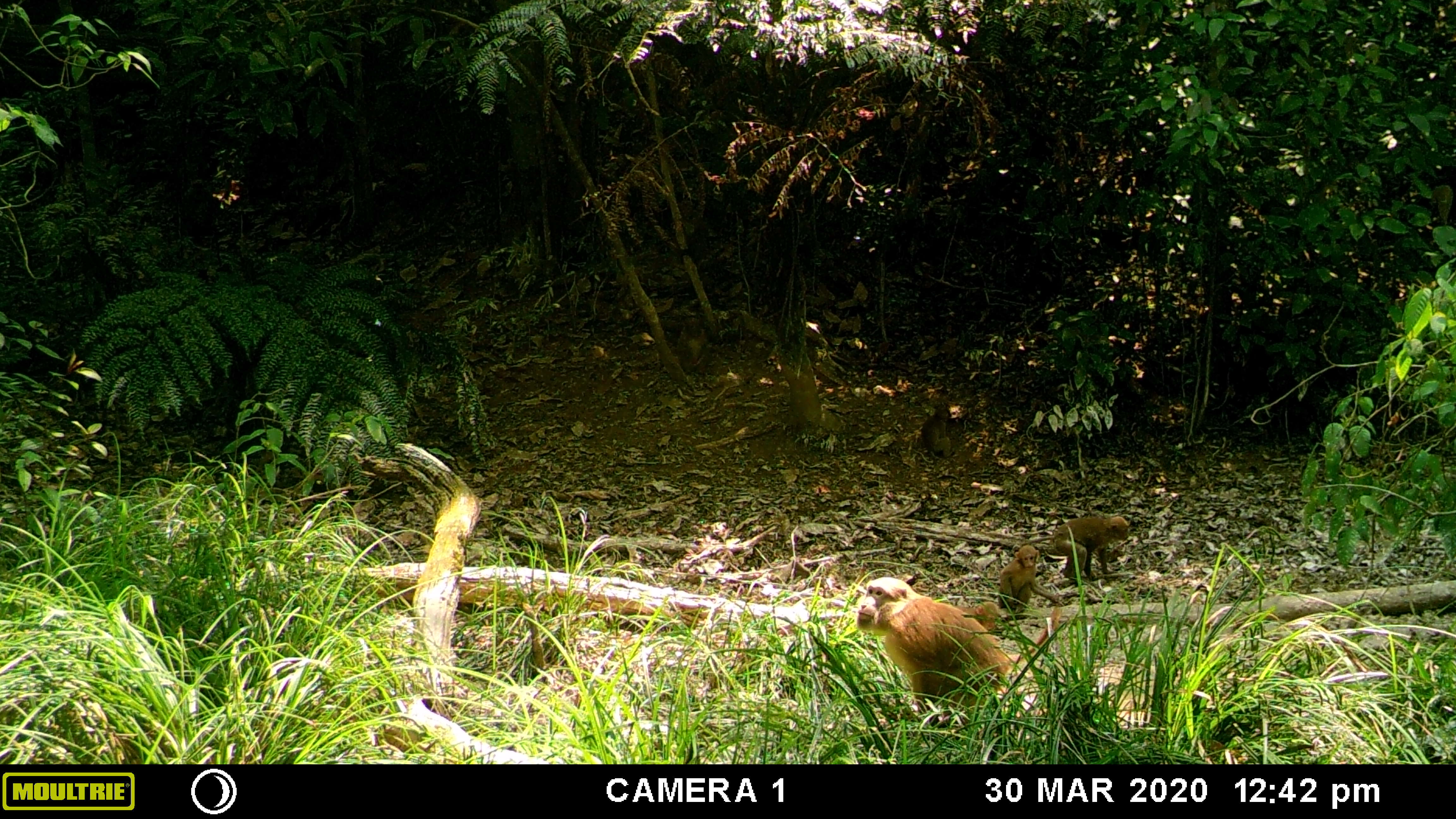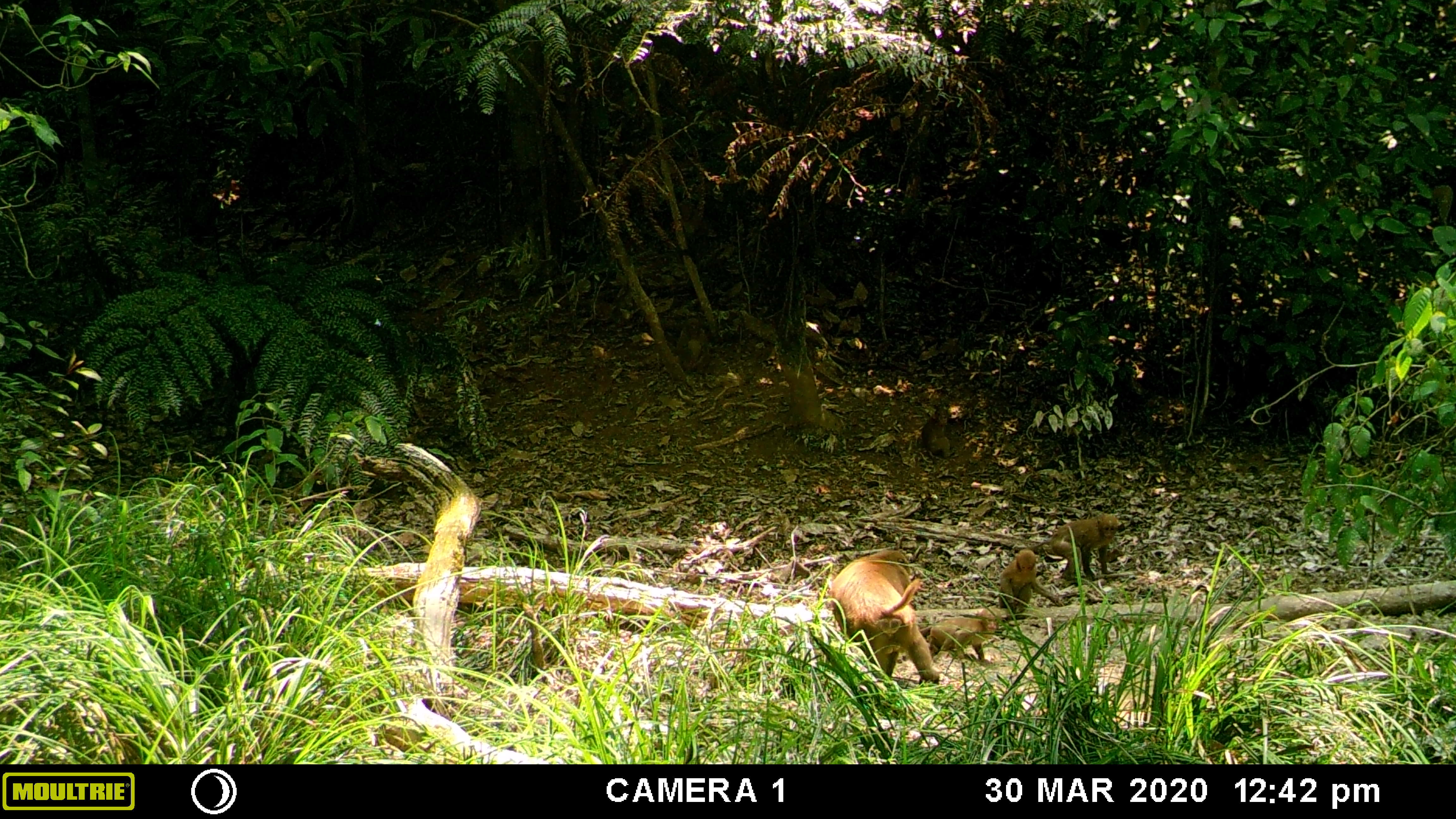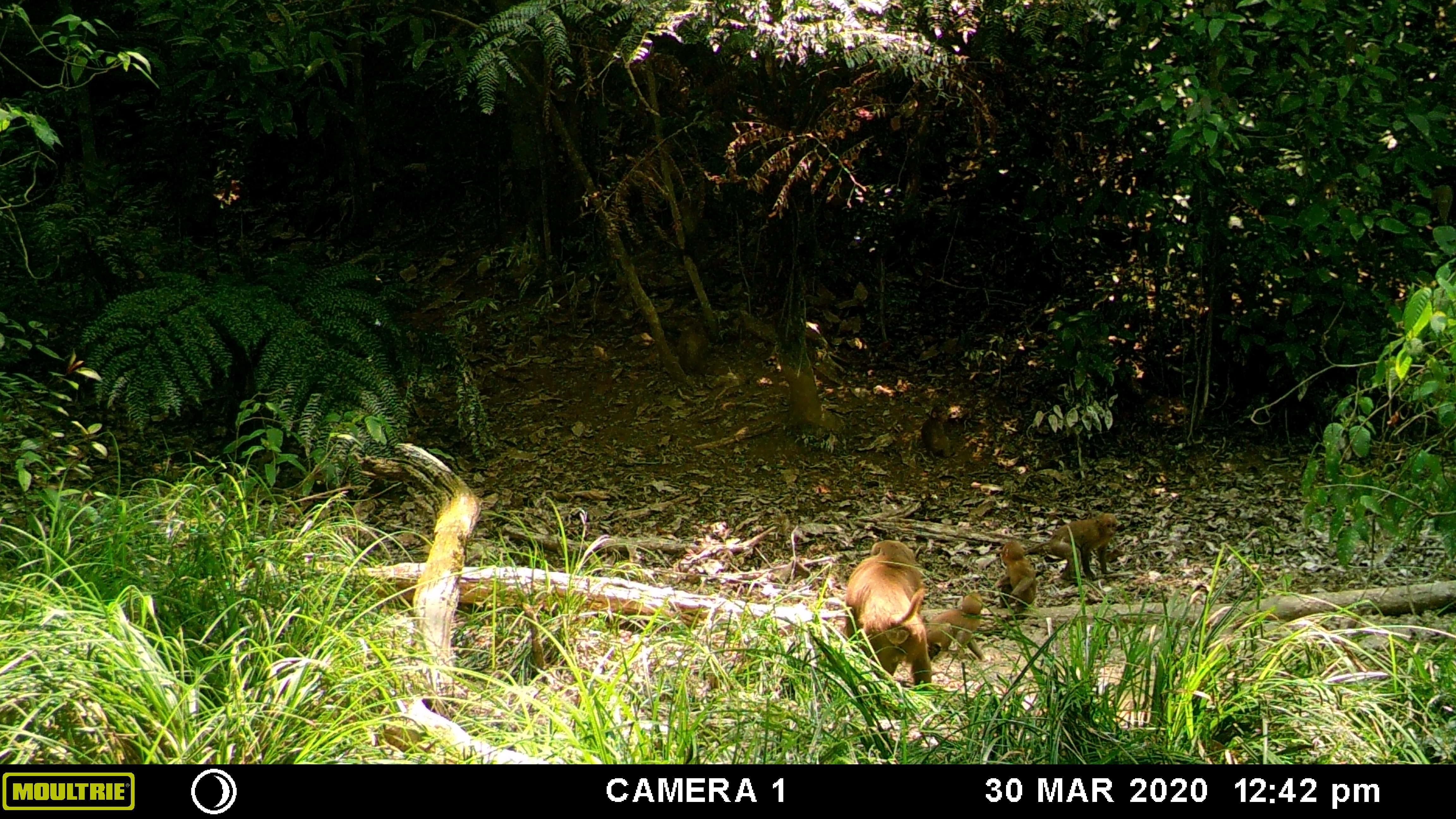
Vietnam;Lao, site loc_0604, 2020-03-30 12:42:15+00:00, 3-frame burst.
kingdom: Animalia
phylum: Chordata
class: Mammalia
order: Primates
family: Cercopithecidae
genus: Macaca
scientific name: Macaca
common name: macaques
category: assam or rhesus macaque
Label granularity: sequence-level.